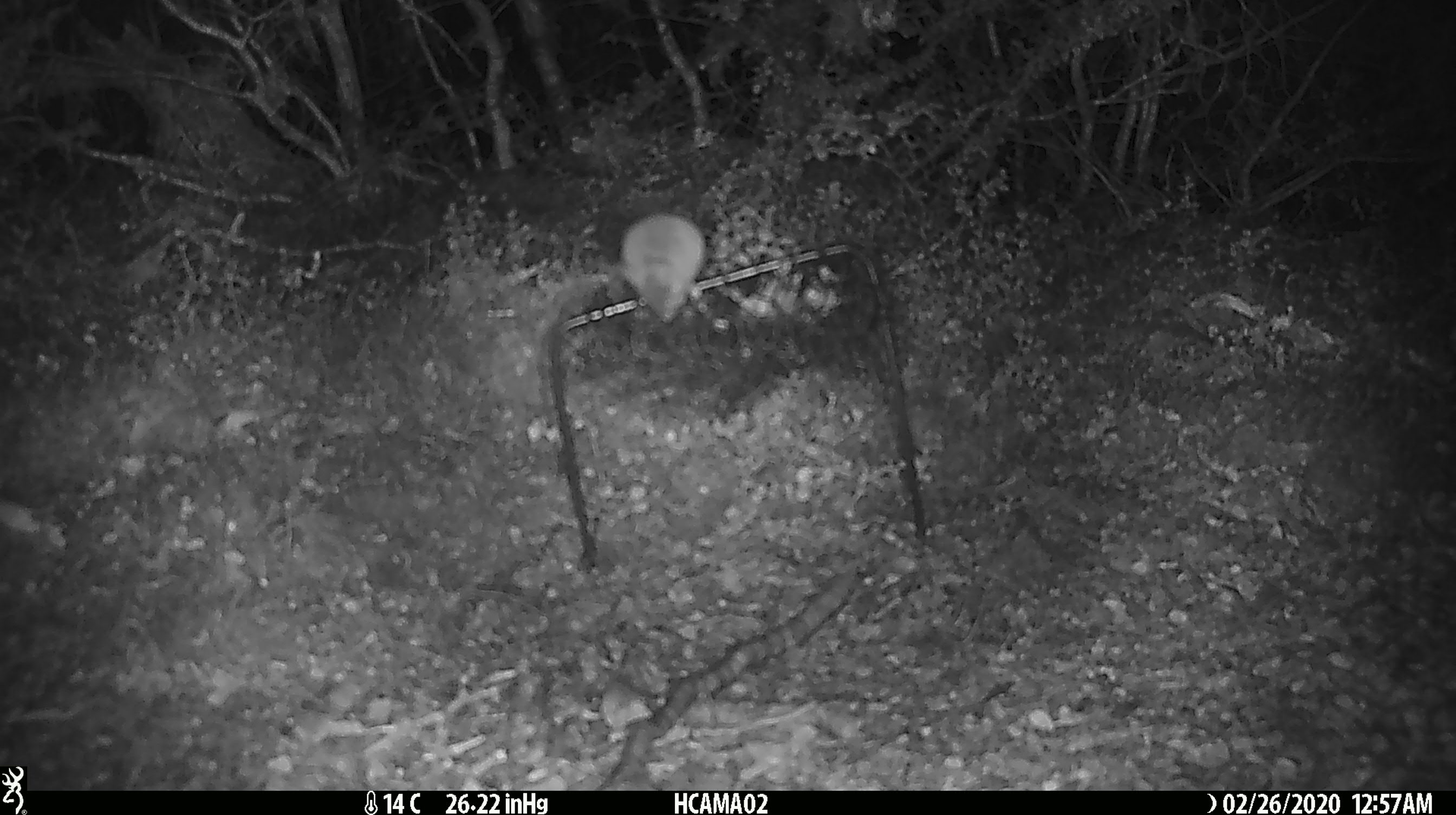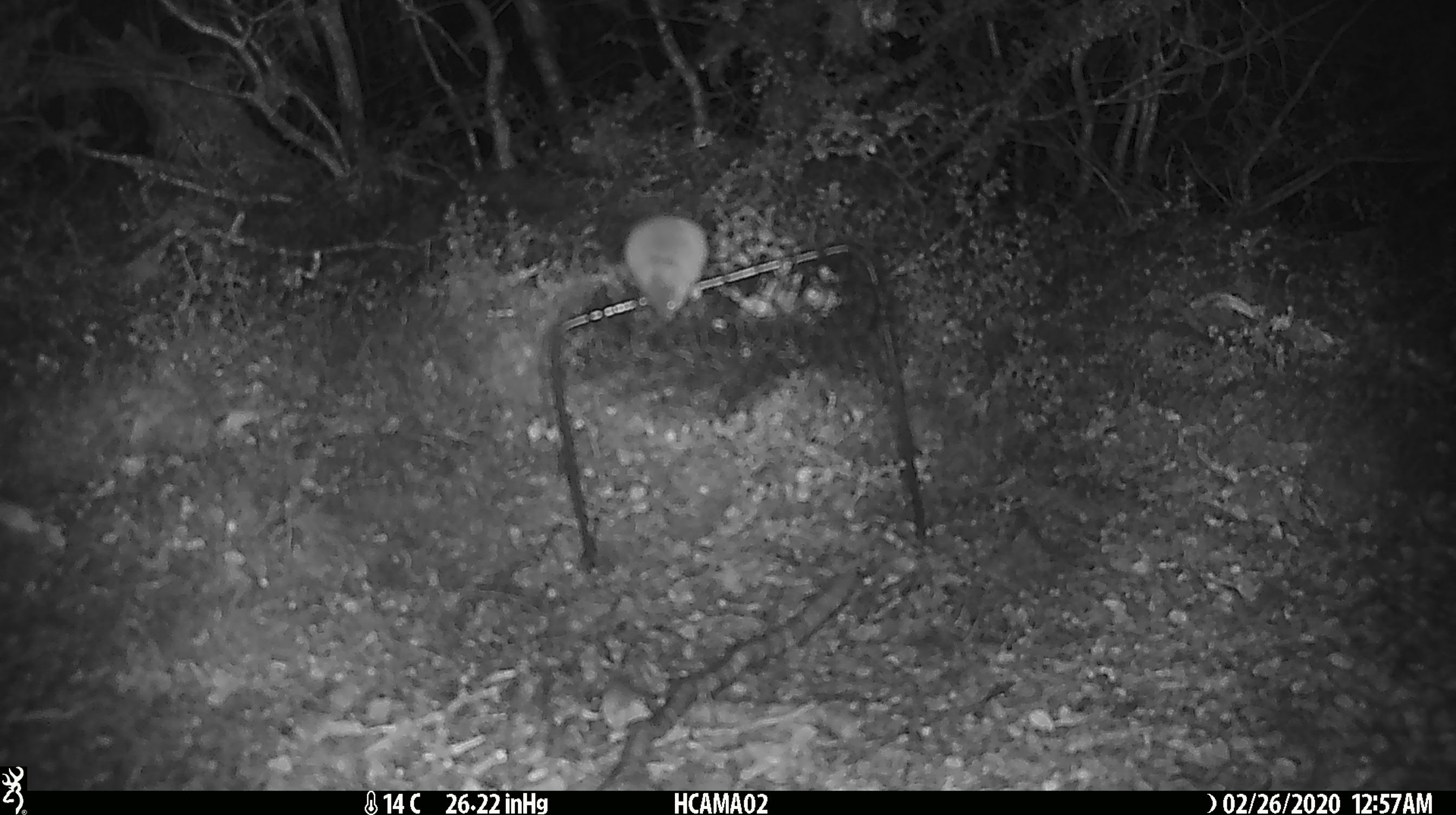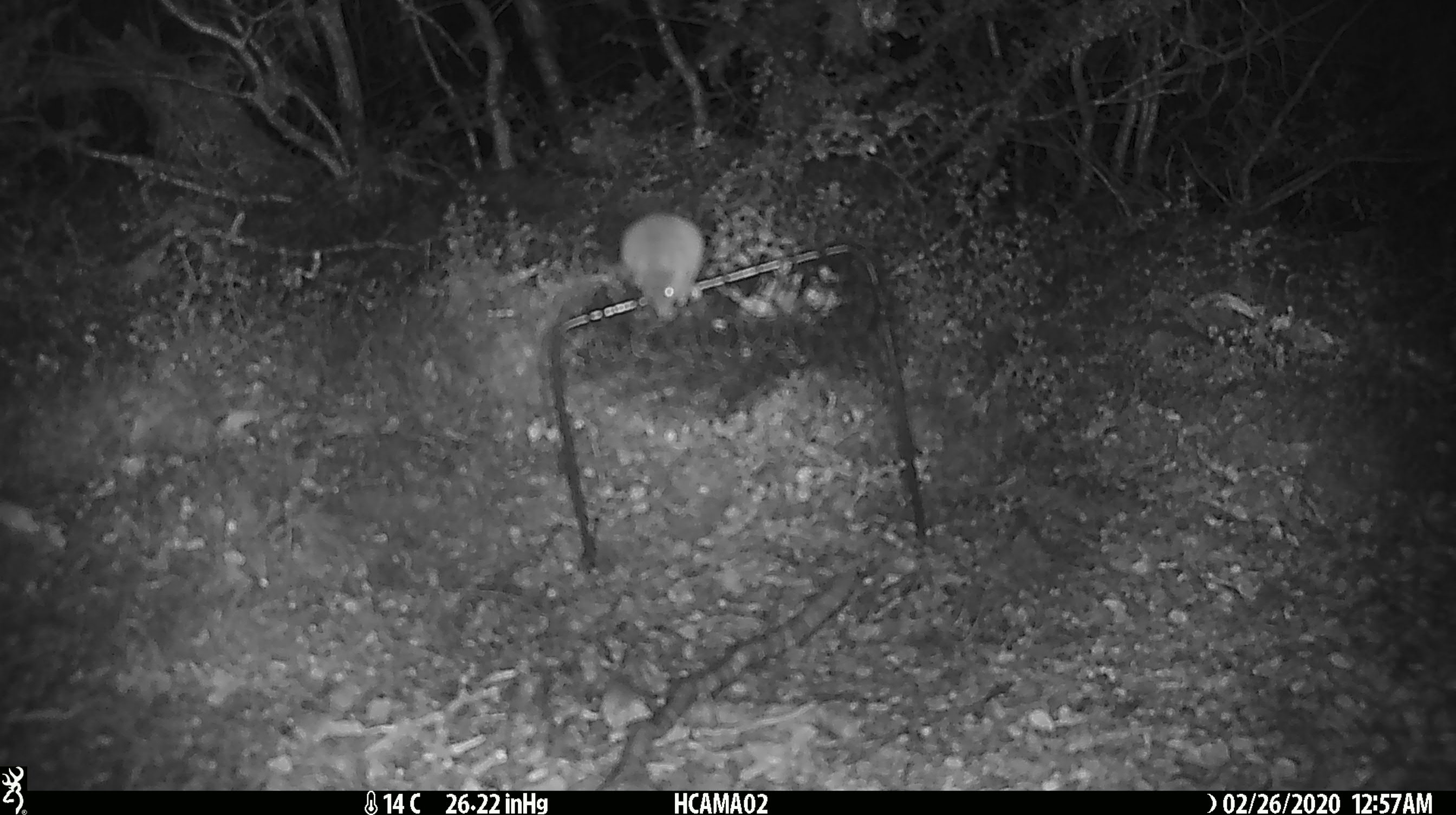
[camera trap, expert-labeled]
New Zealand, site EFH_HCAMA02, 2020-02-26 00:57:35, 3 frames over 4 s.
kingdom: Animalia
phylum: Chordata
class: Mammalia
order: Rodentia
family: Muridae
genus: Mus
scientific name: Mus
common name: mouse